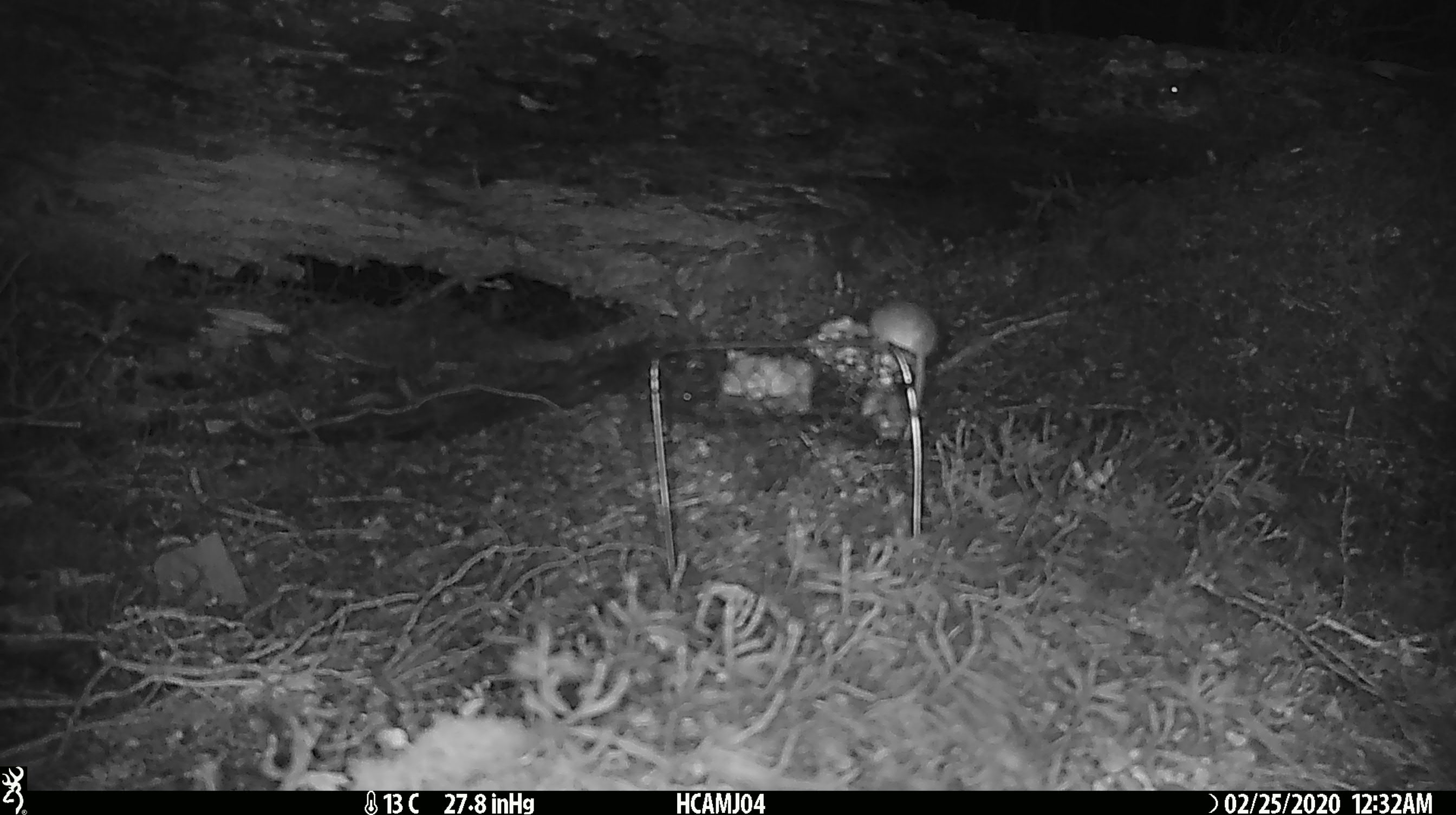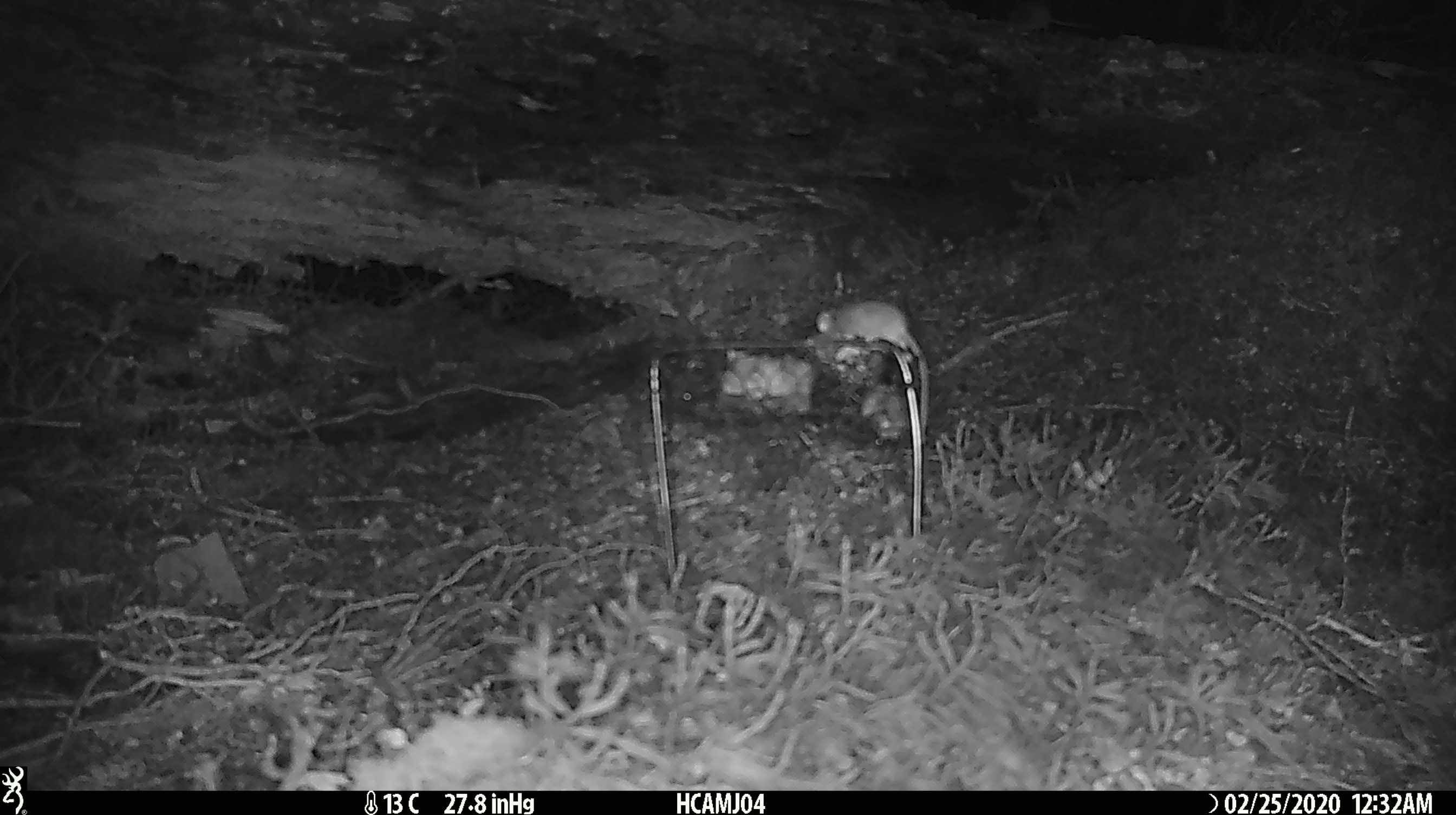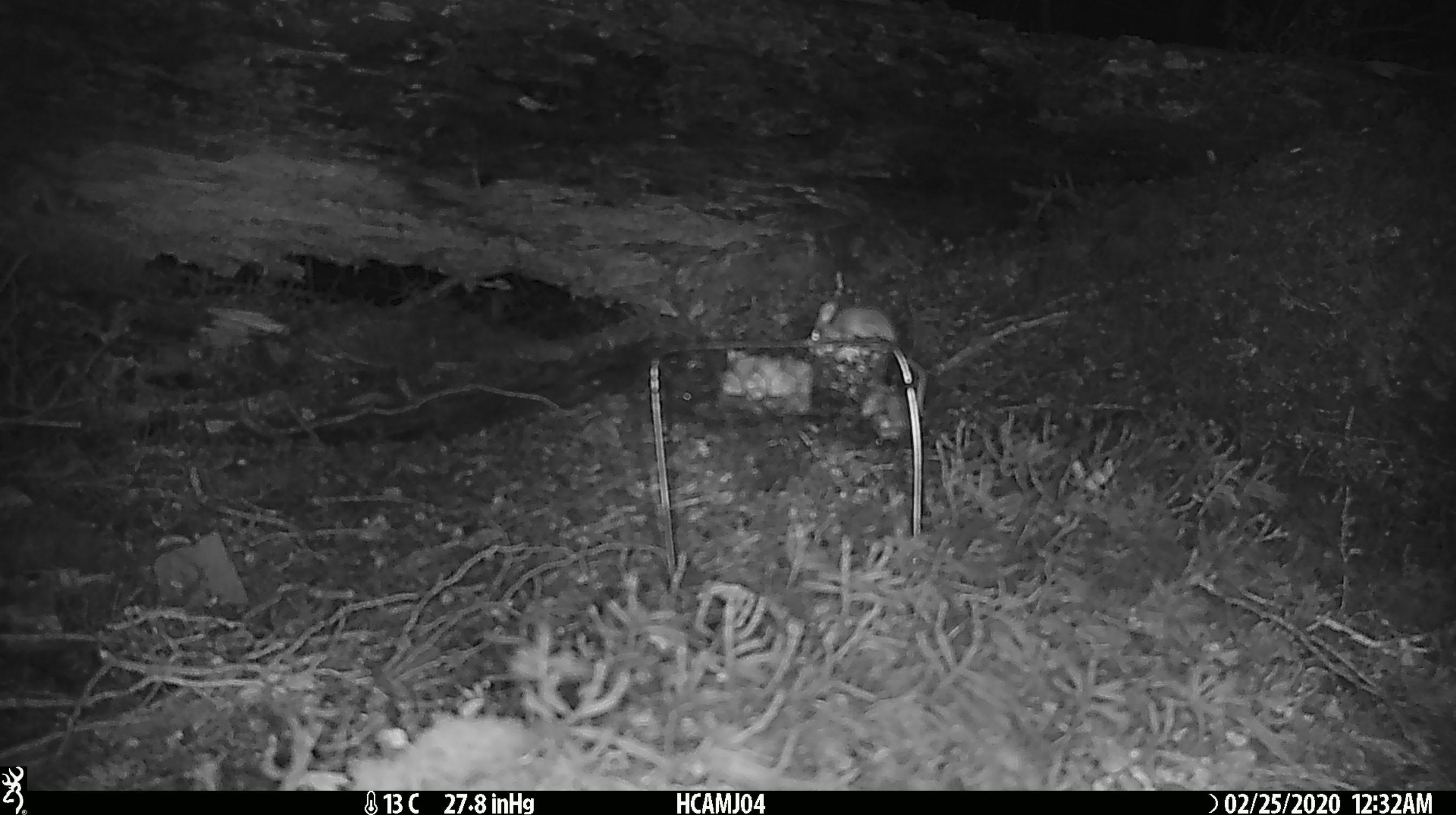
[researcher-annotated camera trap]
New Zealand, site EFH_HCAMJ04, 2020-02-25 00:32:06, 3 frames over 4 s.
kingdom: Animalia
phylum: Chordata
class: Mammalia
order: Rodentia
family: Muridae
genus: Mus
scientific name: Mus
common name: mouse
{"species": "mouse (Mus)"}